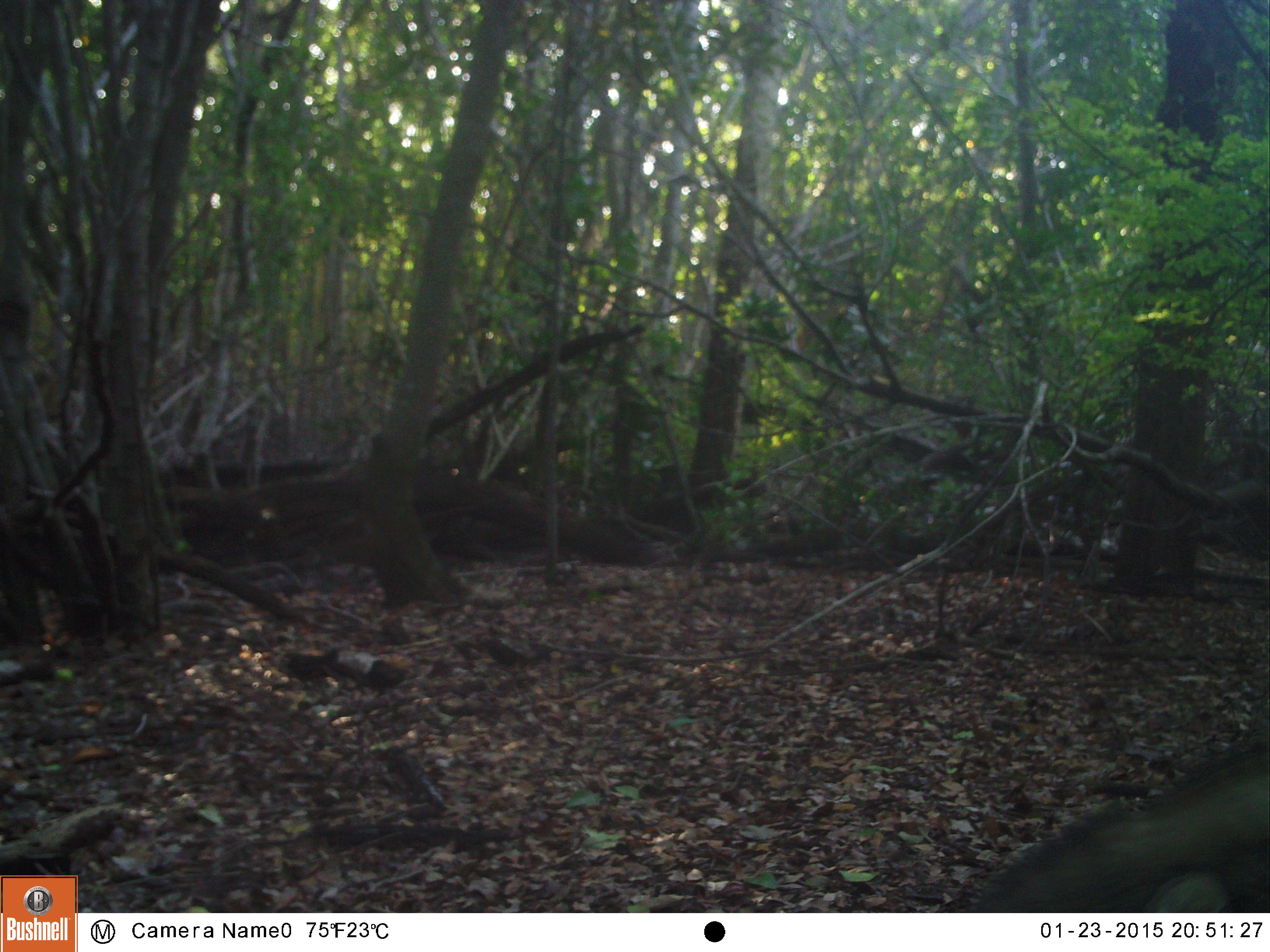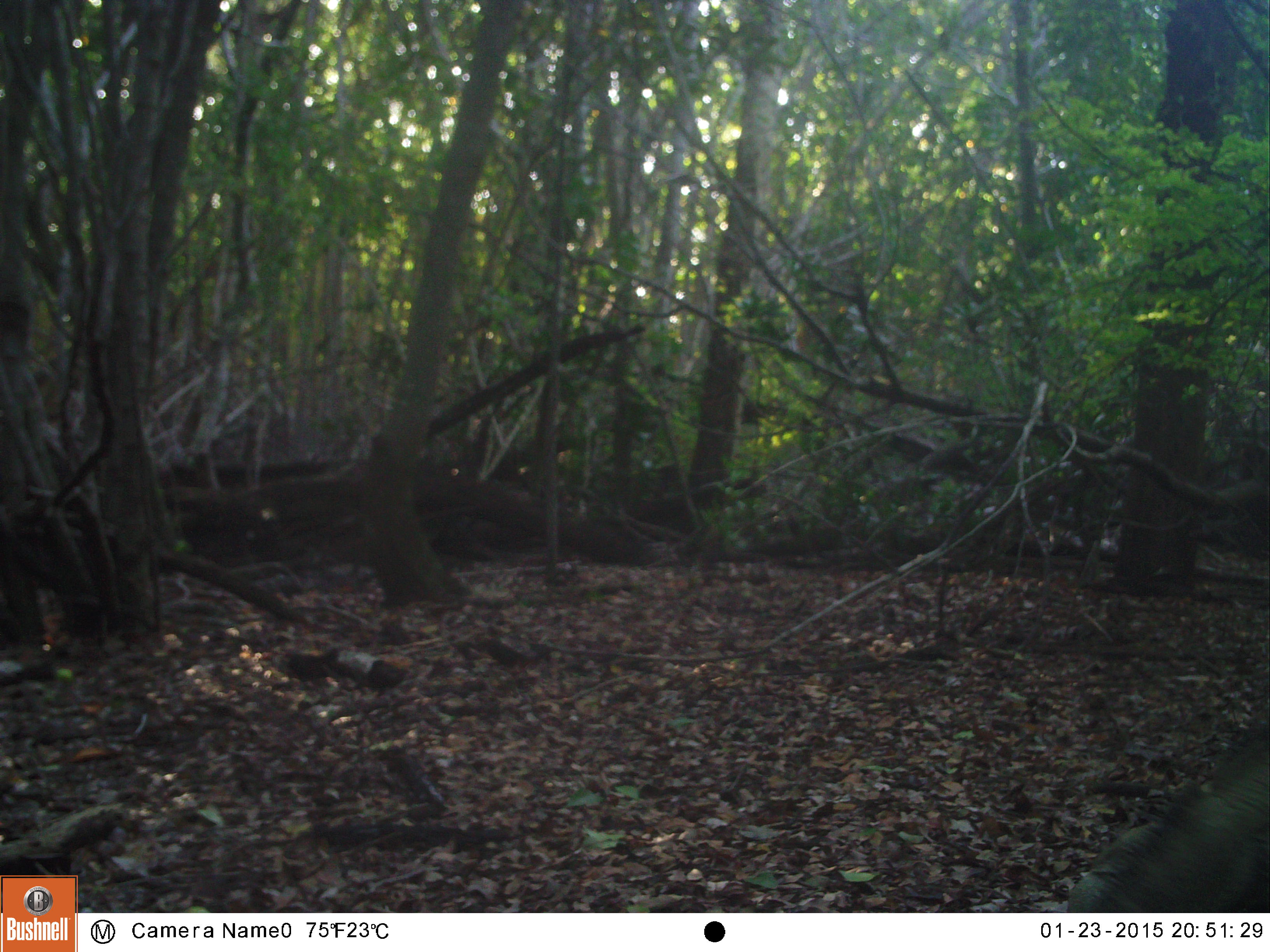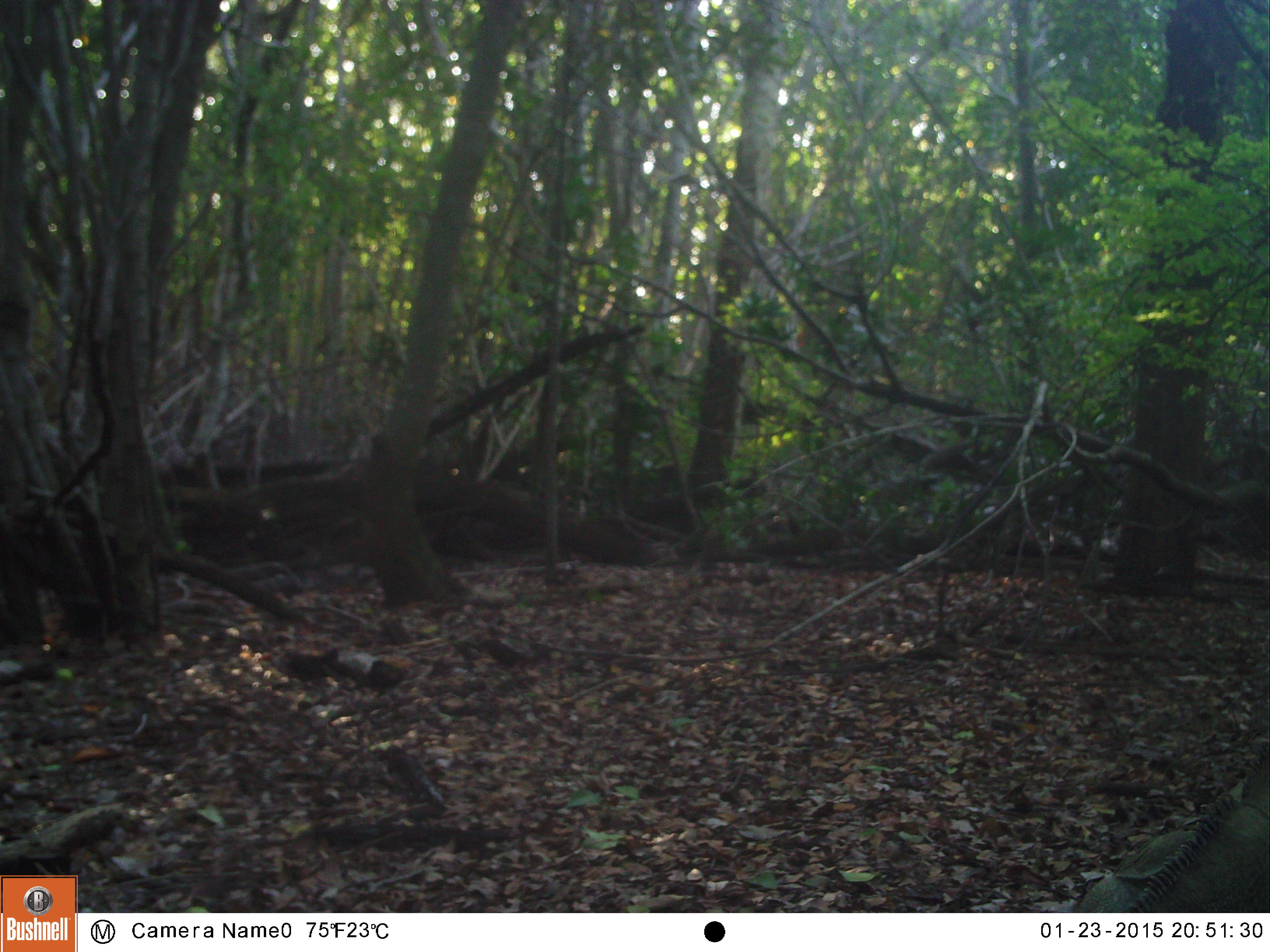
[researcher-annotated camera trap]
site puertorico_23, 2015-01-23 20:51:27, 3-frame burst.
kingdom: Animalia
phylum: Chordata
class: Reptilia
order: Squamata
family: Iguanidae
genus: Iguana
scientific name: Iguana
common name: typical iguanas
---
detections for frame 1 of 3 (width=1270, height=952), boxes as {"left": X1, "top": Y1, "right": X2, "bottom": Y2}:
iguana: {"left": 968, "top": 741, "right": 1270, "bottom": 915}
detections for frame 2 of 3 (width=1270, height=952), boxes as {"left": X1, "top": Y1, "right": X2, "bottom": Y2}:
iguana: {"left": 1056, "top": 716, "right": 1270, "bottom": 911}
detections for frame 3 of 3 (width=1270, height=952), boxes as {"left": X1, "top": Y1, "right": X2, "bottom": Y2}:
iguana: {"left": 1063, "top": 722, "right": 1270, "bottom": 916}